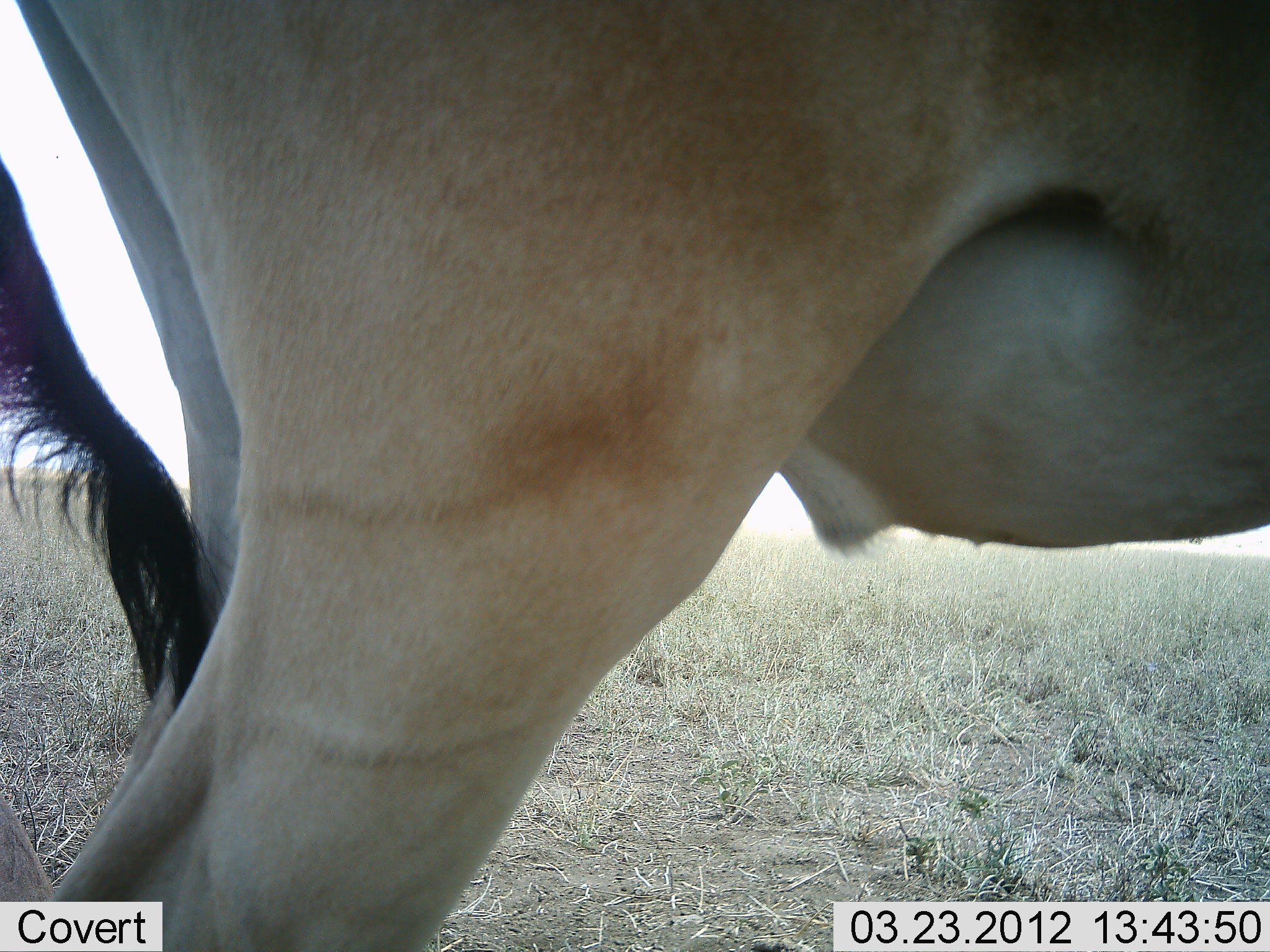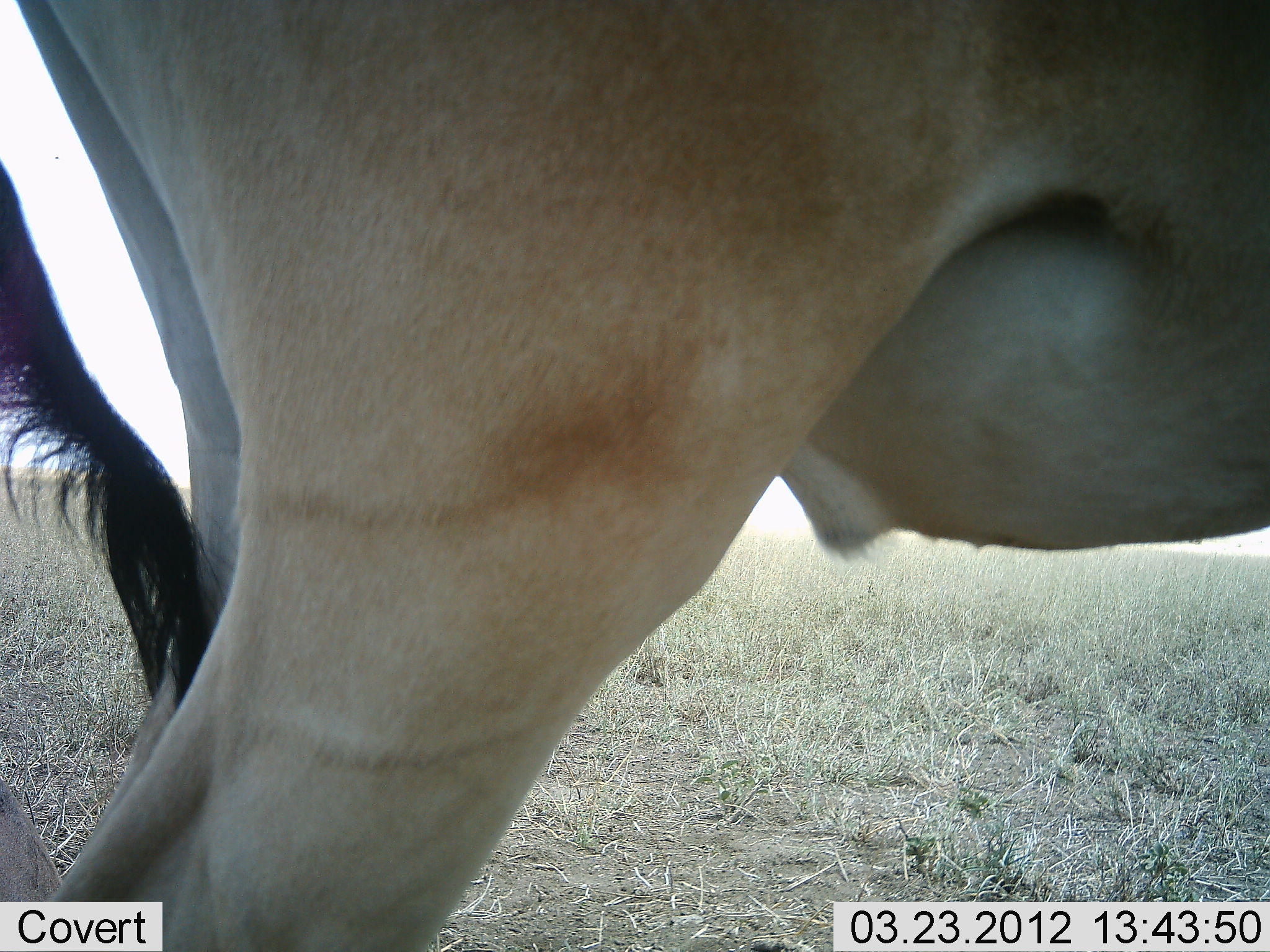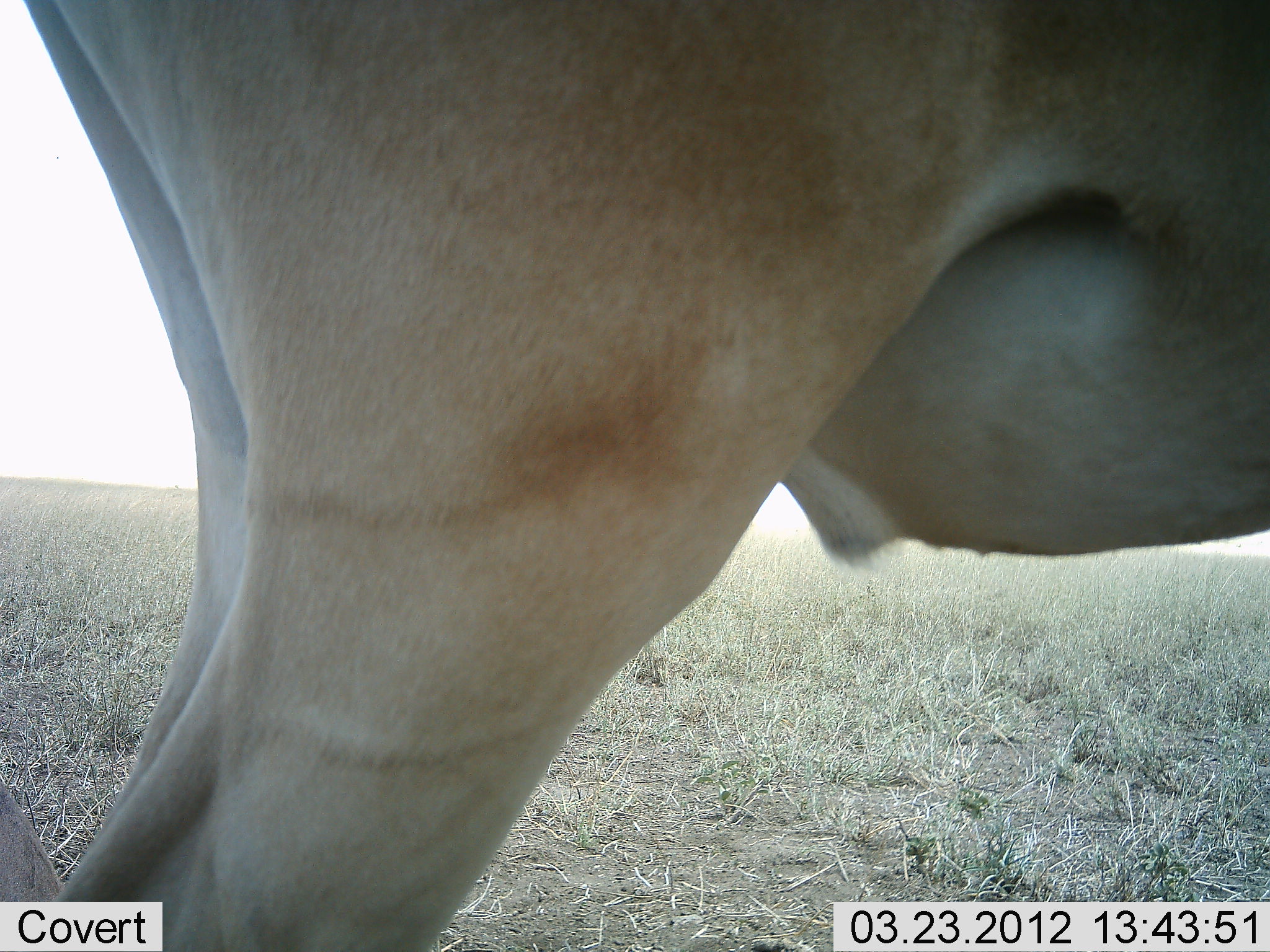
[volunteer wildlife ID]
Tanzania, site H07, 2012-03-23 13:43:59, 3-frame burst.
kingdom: Animalia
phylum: Chordata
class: Mammalia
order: Artiodactyla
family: Bovidae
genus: Alcelaphus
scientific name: Alcelaphus buselaphus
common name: hartebeest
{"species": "hartebeest (Alcelaphus buselaphus)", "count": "1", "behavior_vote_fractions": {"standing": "100%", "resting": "0%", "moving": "0%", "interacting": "0%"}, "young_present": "0%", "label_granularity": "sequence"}